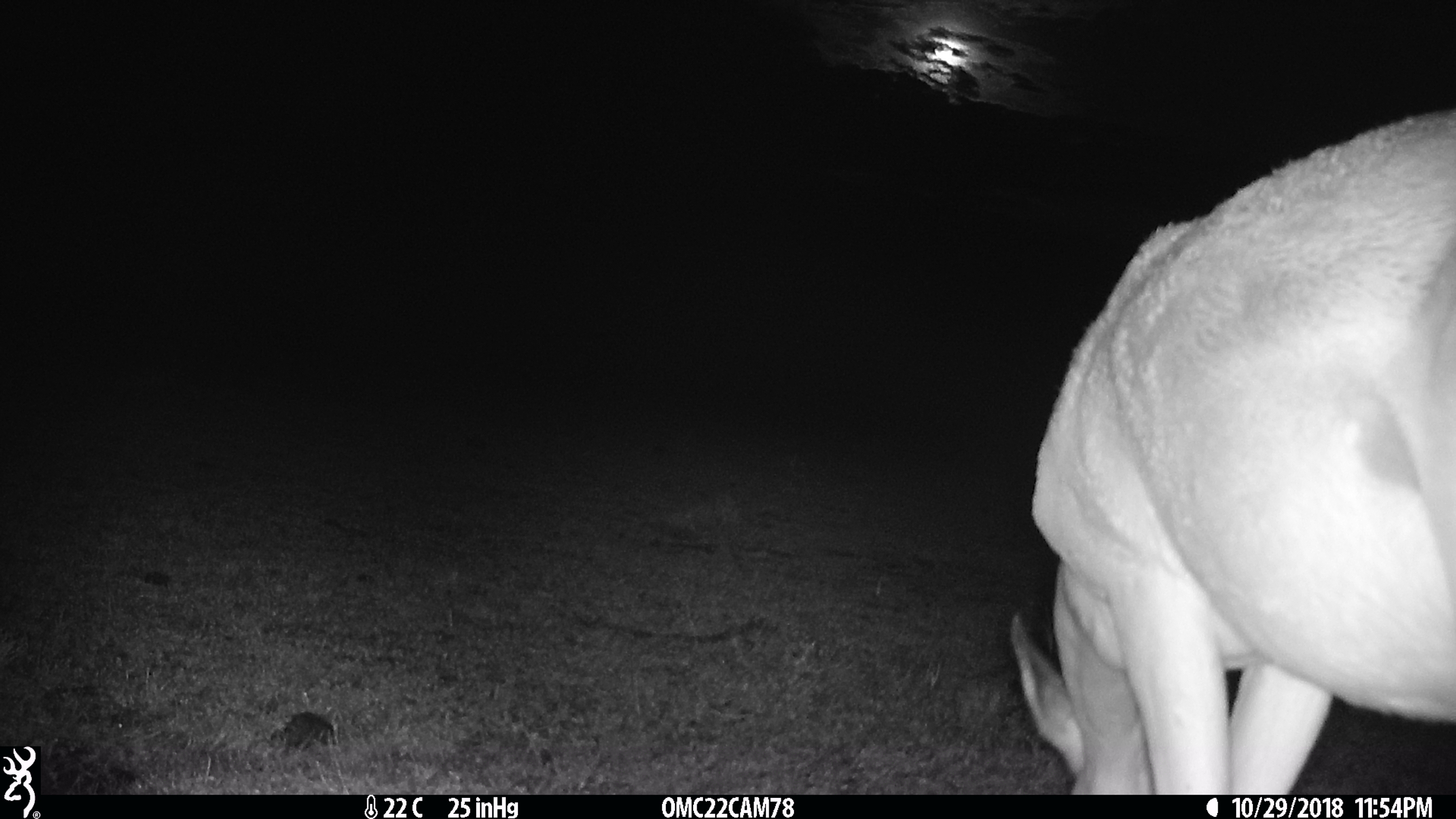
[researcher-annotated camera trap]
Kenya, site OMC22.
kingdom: Animalia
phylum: Chordata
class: Mammalia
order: Artiodactyla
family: Bovidae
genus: Aepyceros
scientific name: Aepyceros melampus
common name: impala